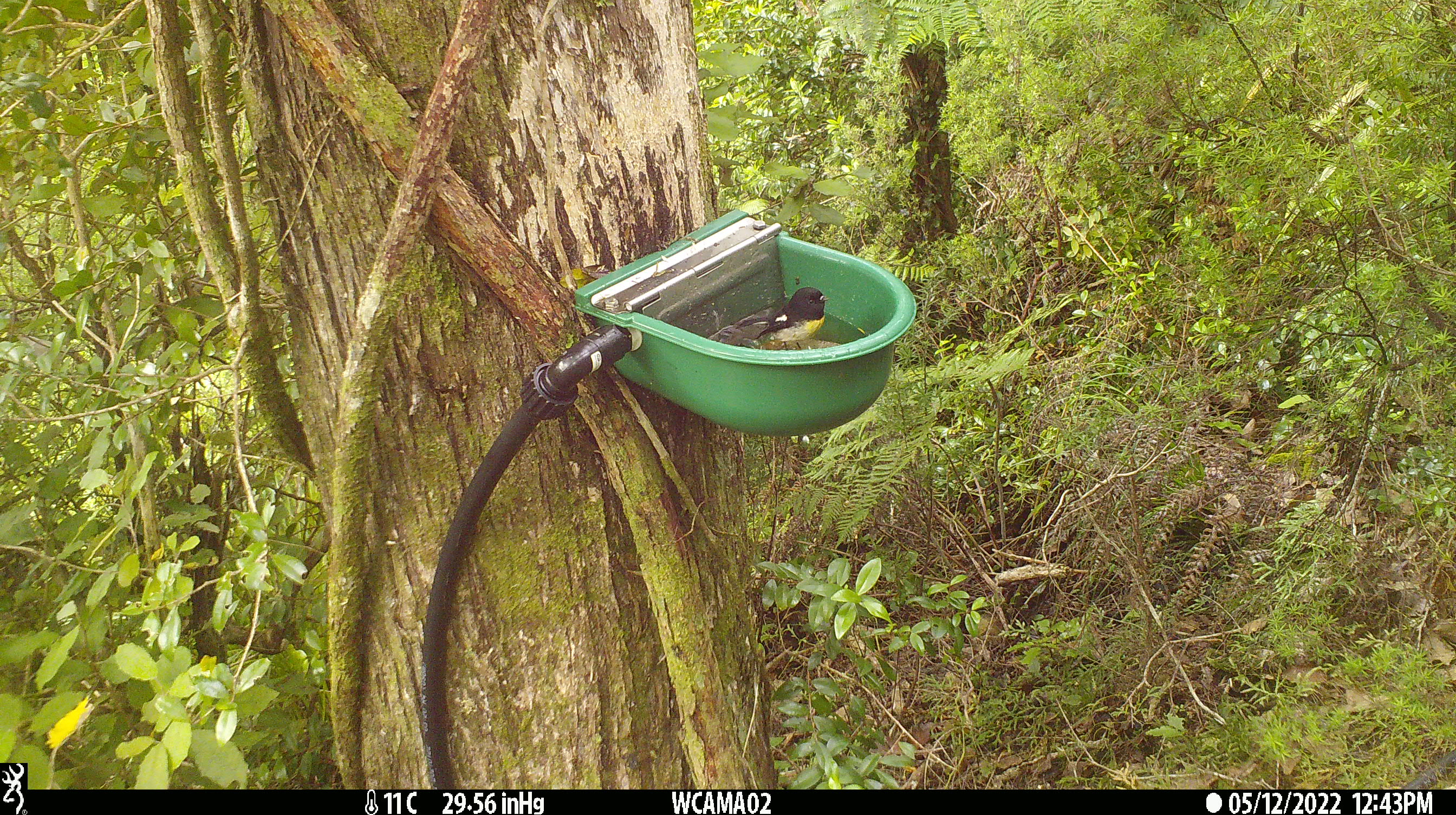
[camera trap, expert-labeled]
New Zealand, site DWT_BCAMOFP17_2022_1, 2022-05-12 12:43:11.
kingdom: Animalia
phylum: Chordata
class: Aves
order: Passeriformes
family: Petroicidae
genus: Petroica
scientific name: Petroica macrocephala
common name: tomtit